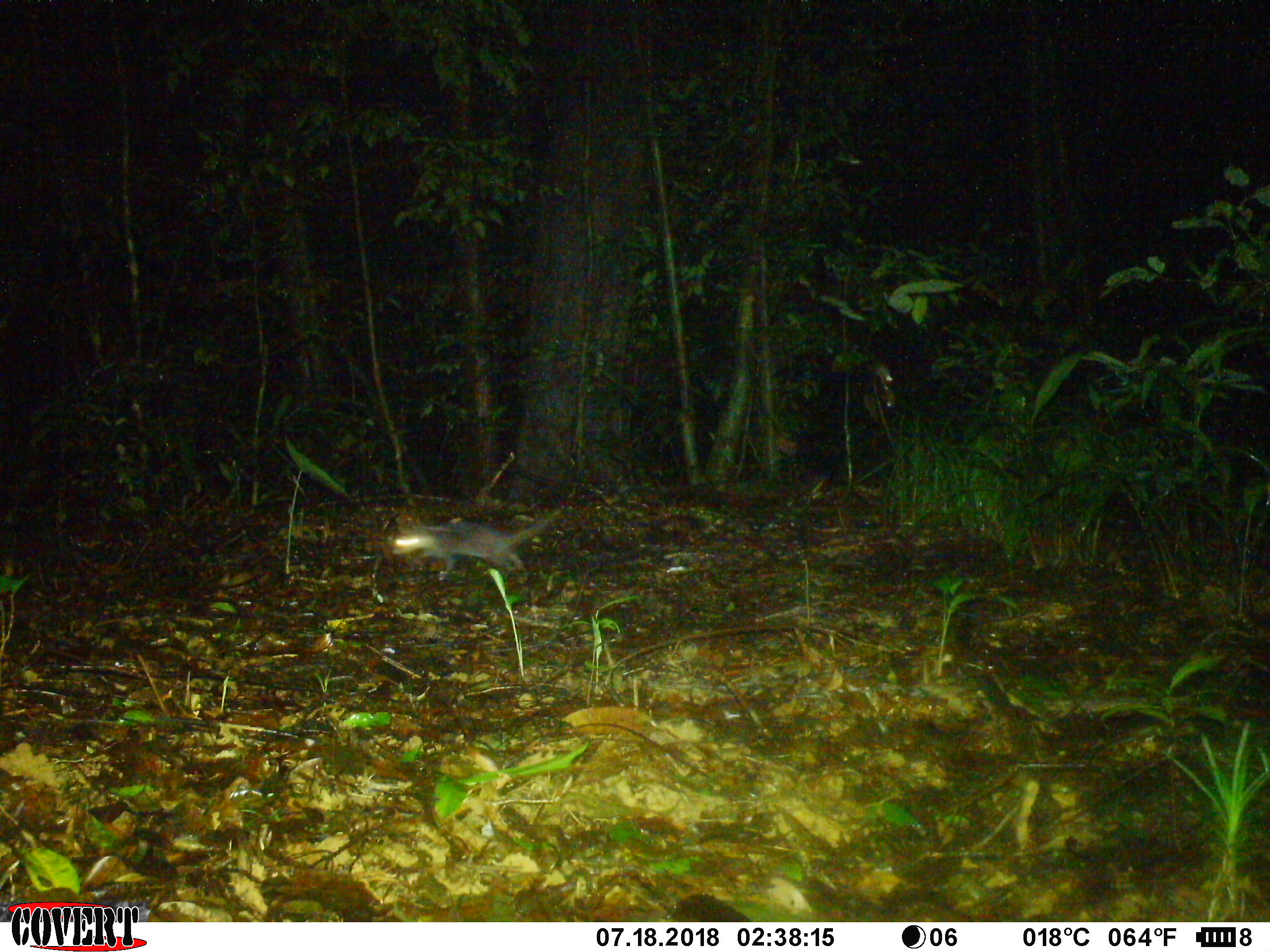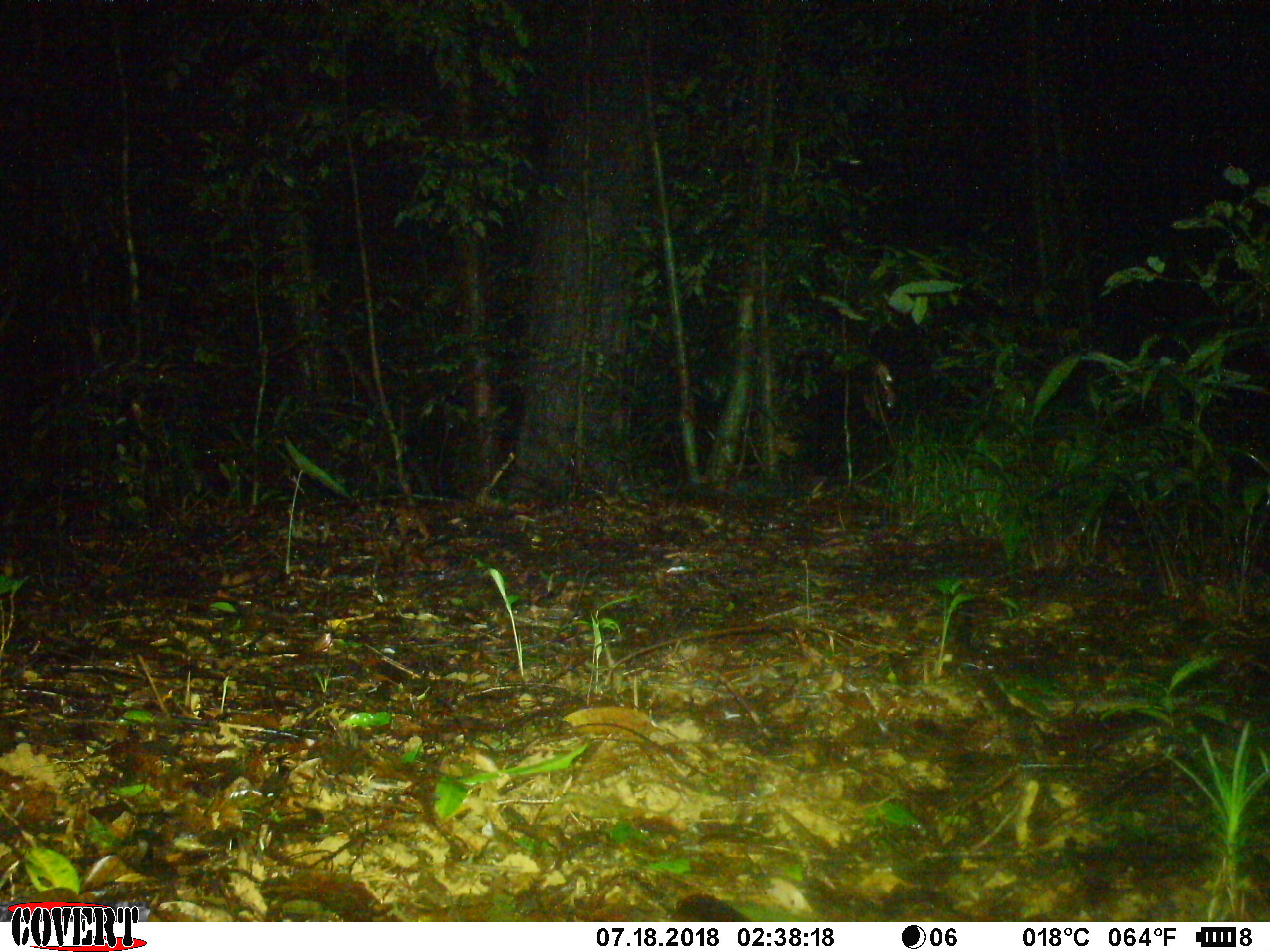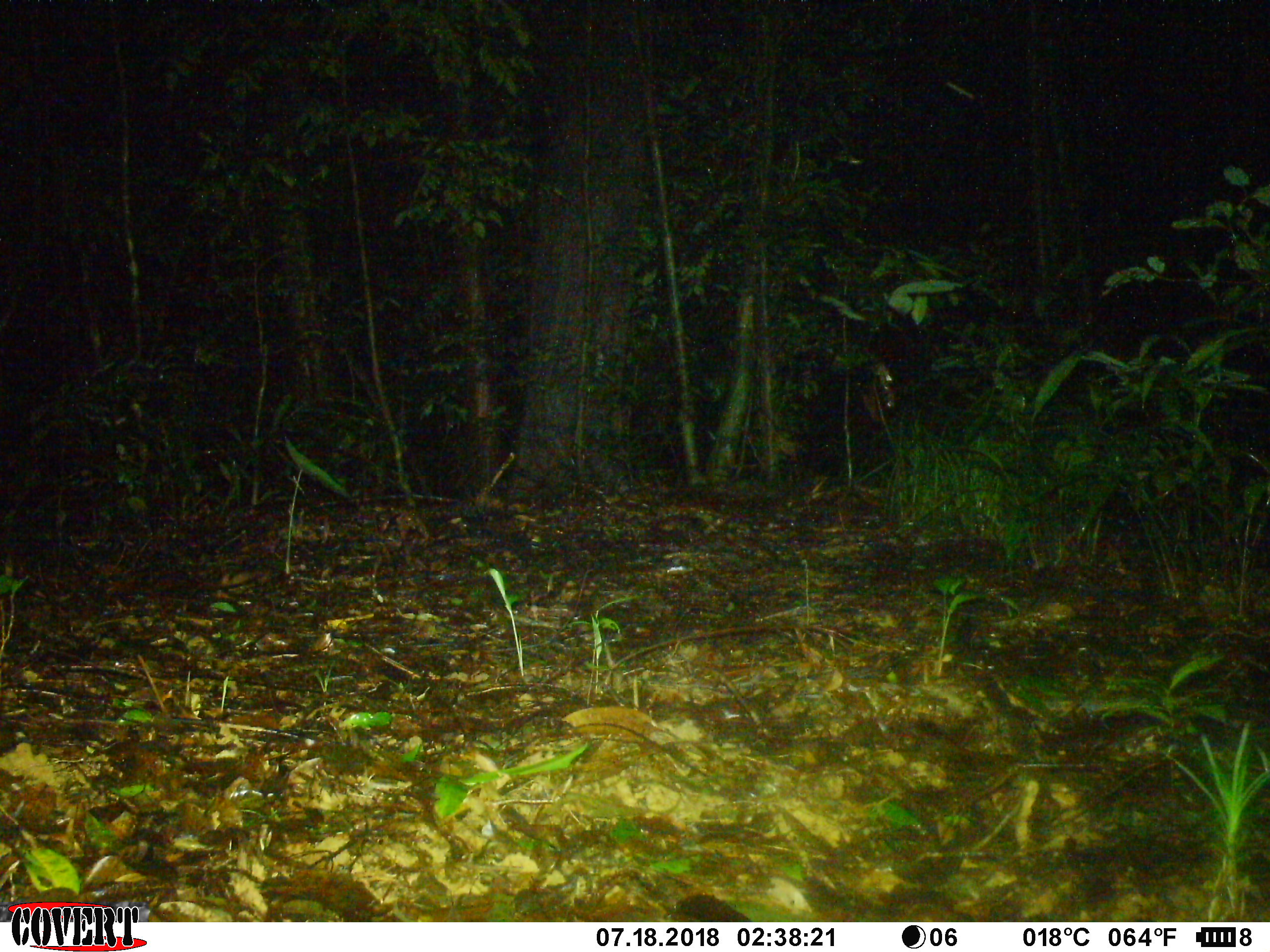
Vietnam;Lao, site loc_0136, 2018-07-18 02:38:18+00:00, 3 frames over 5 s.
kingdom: Animalia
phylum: Chordata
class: Mammalia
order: Carnivora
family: Mustelidae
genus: Melogale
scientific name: Melogale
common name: ferret badger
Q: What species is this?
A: Ferret badger (Melogale).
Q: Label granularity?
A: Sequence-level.